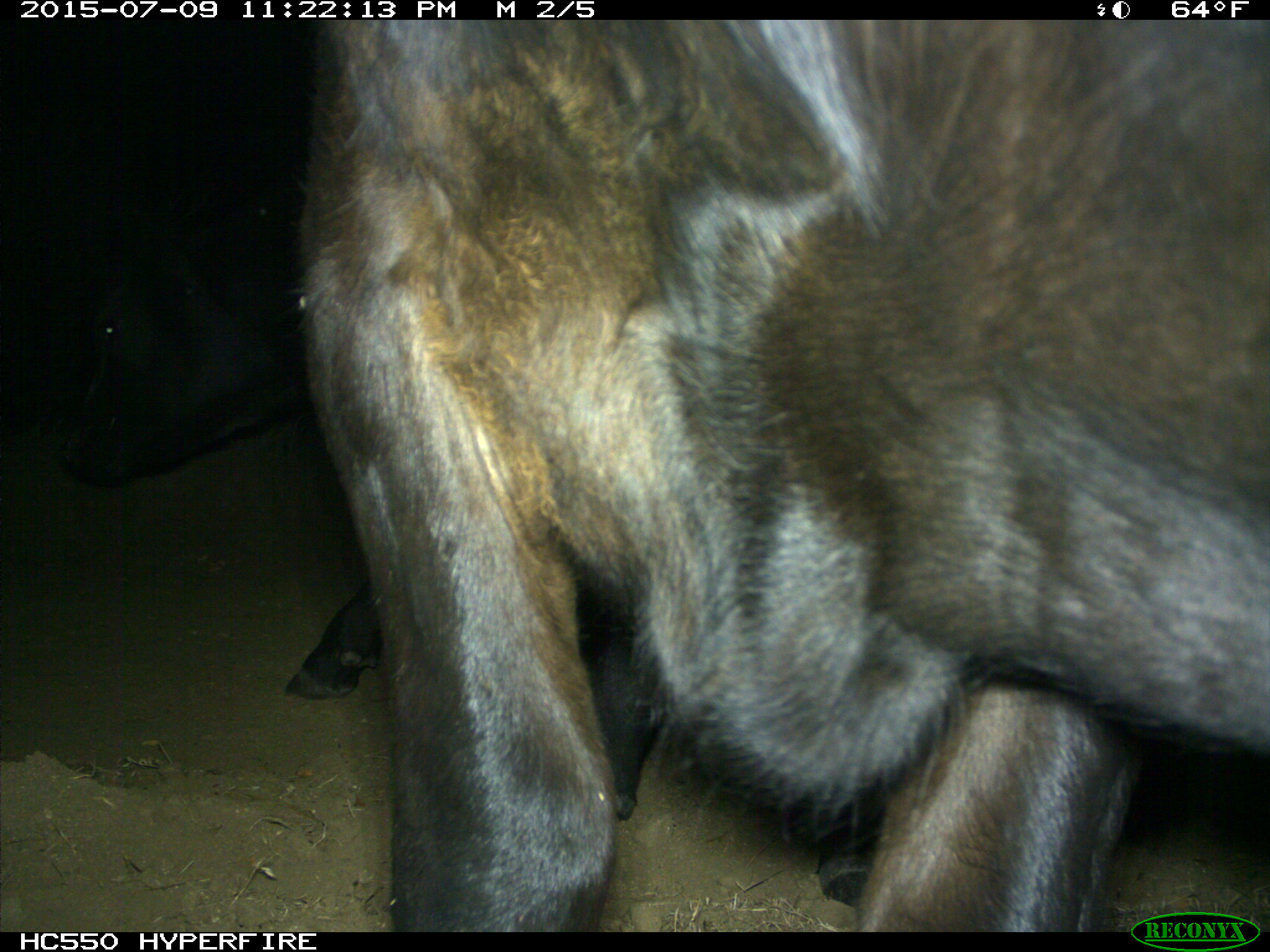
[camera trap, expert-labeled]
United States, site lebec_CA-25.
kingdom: Animalia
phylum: Chordata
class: Mammalia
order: Artiodactyla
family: Bovidae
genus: Bos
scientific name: Bos taurus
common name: domestic cow